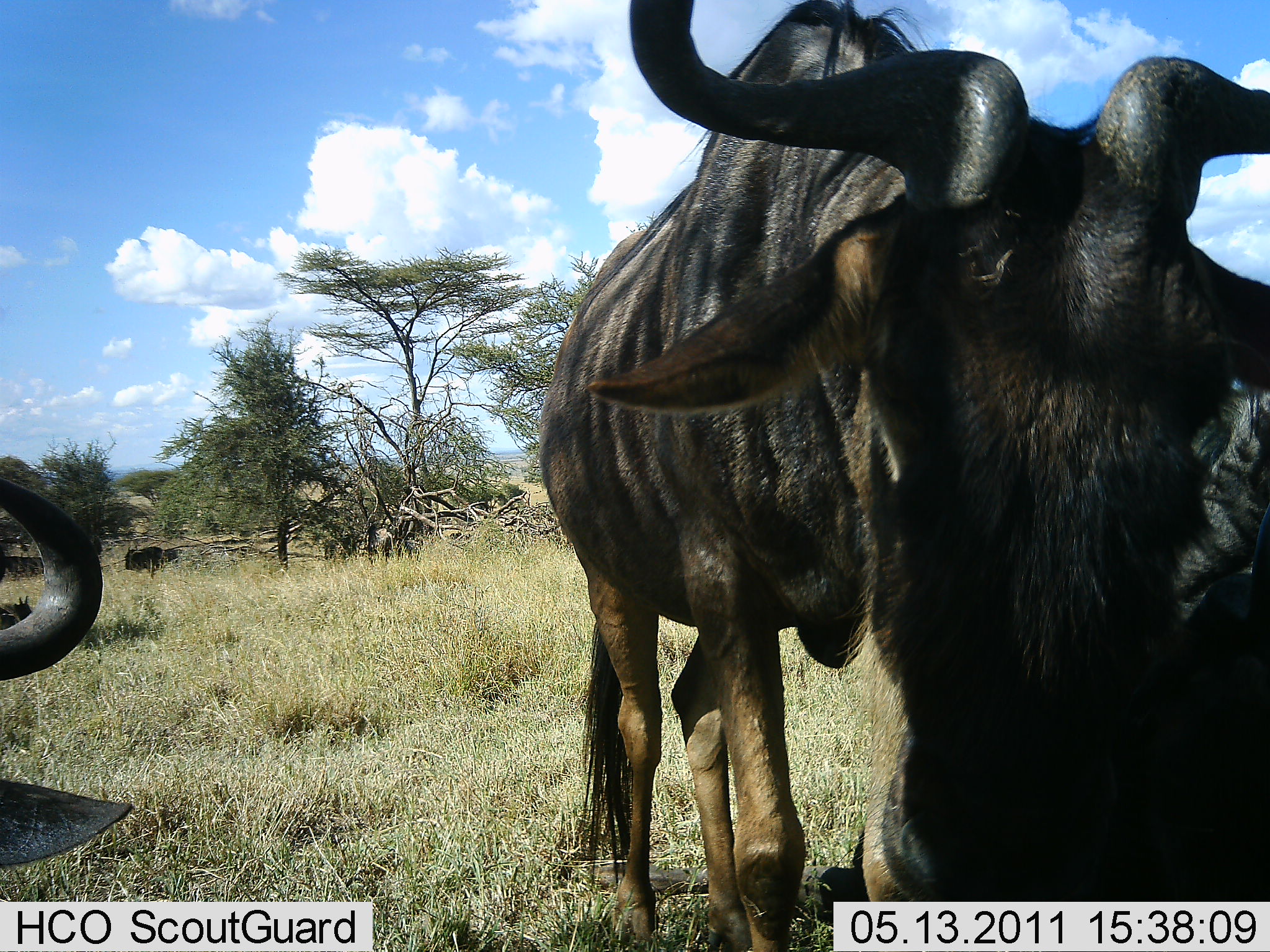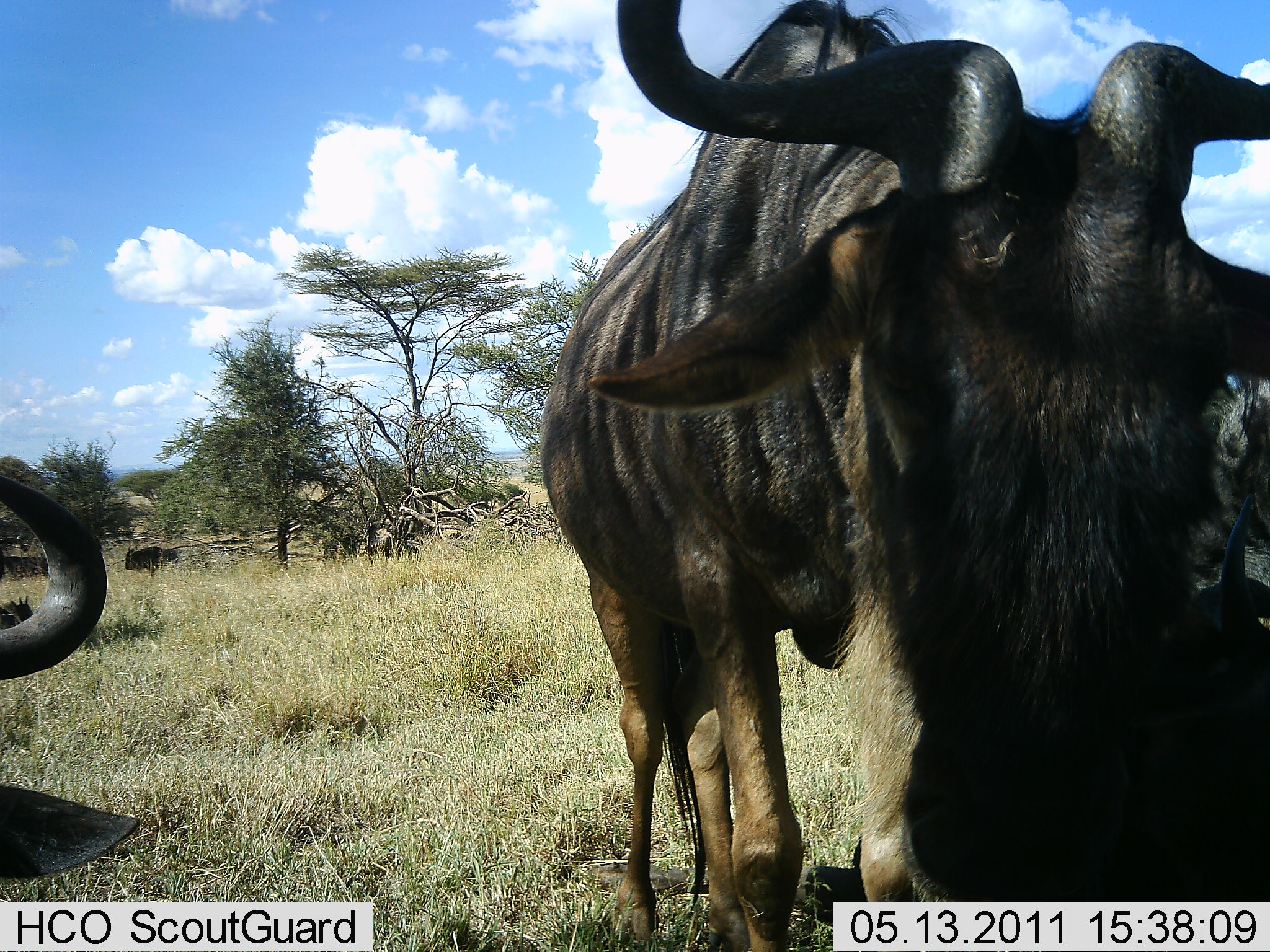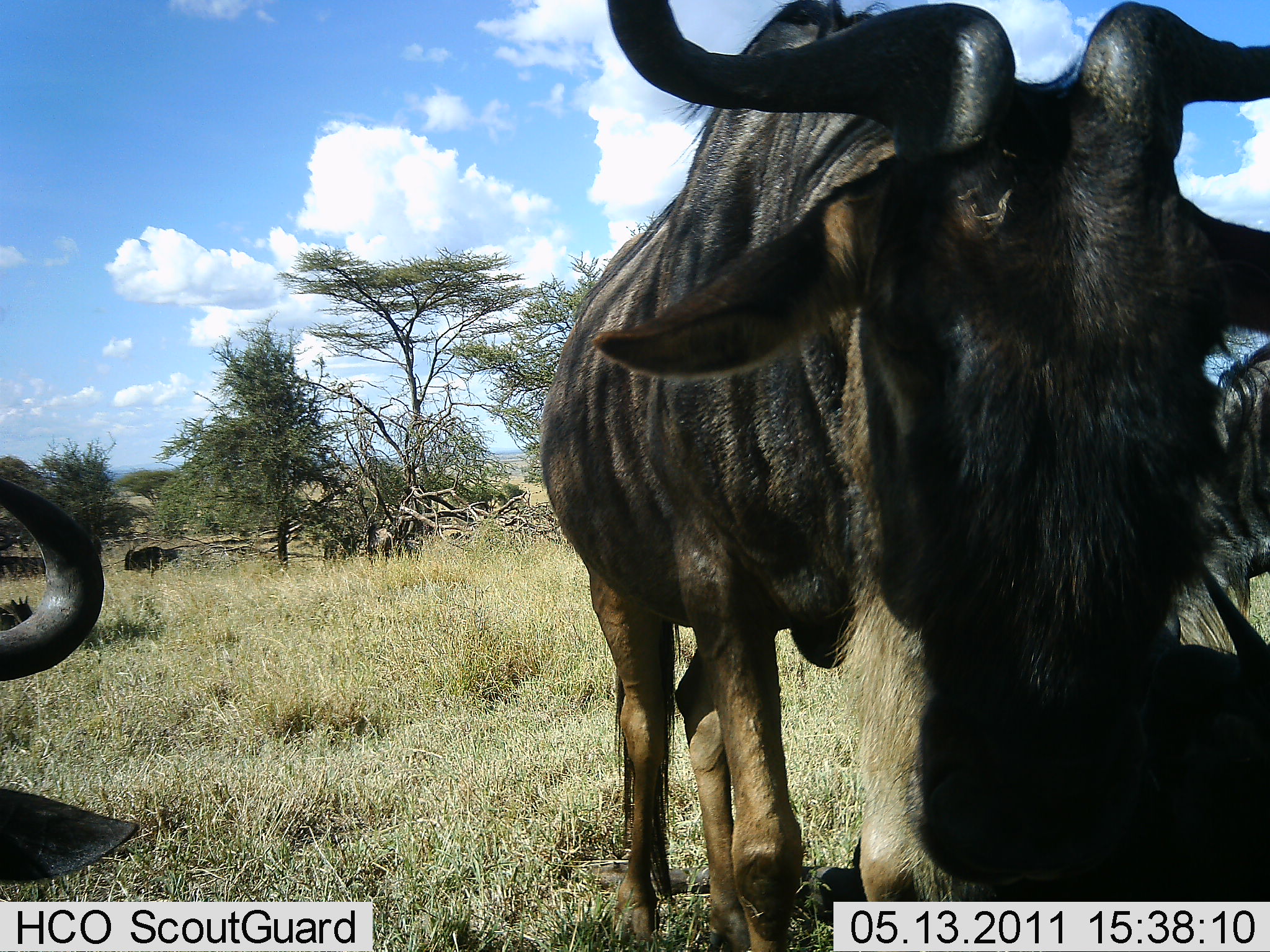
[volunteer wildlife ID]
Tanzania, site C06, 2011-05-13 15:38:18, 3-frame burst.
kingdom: Animalia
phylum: Chordata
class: Mammalia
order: Artiodactyla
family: Bovidae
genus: Connochaetes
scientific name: Connochaetes taurinus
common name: blue wildebeest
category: wildebeest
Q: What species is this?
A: Wildebeest (blue wildebeest) (Connochaetes taurinus).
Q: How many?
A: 3.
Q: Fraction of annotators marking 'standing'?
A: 73%.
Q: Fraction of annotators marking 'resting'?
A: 36%.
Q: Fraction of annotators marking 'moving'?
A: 27%.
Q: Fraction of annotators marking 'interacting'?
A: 9%.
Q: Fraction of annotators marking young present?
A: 0%.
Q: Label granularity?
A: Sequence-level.